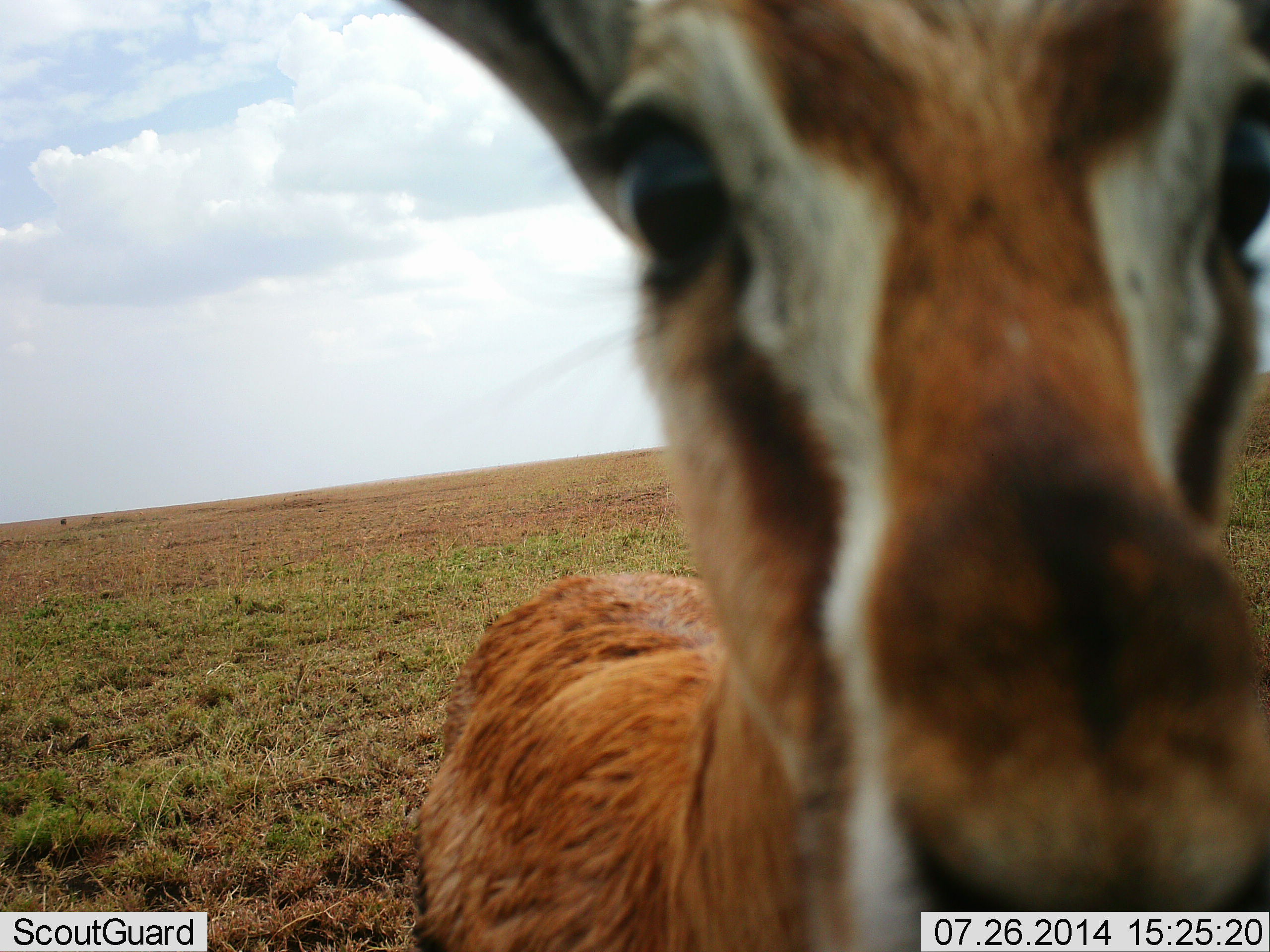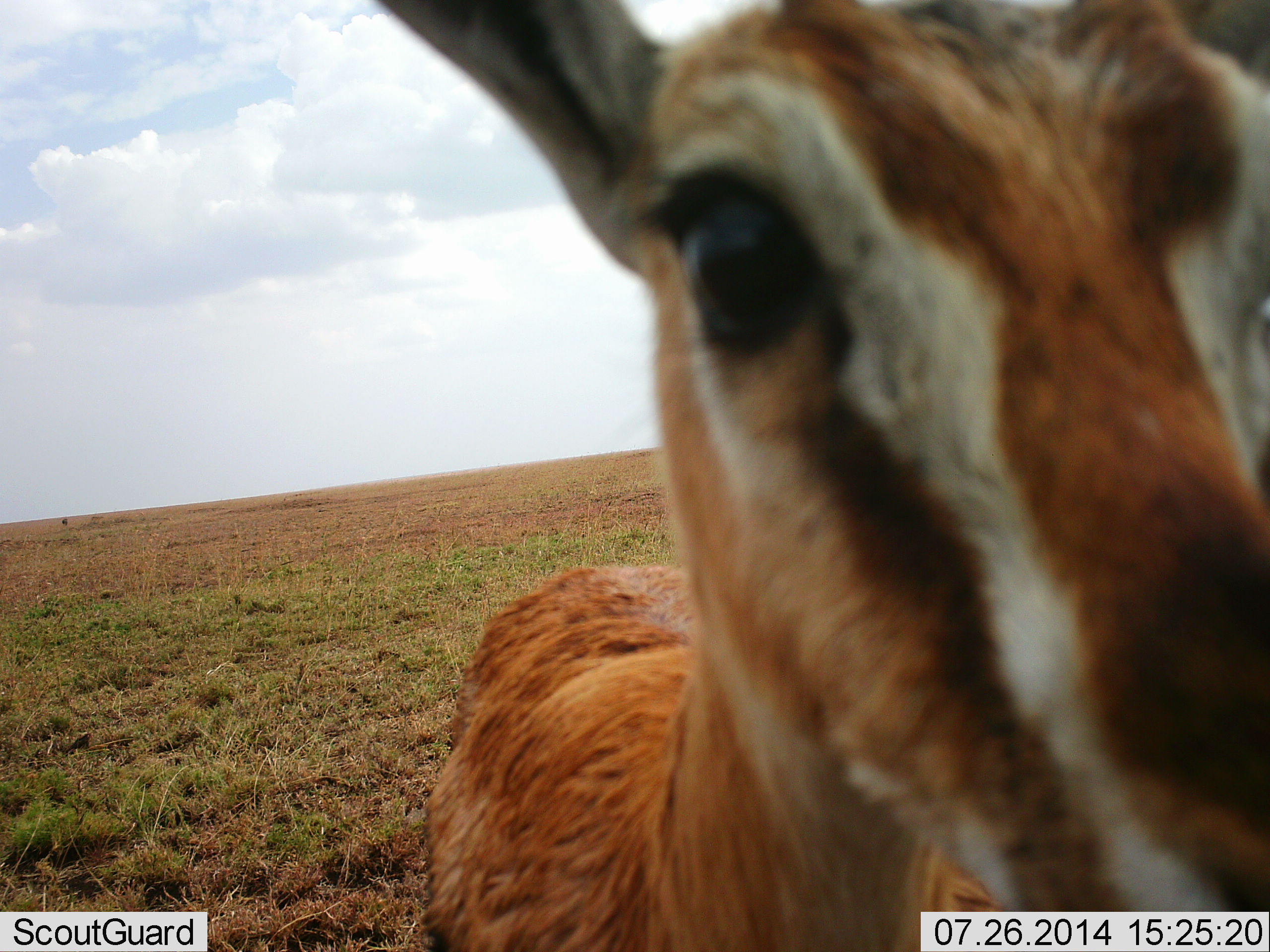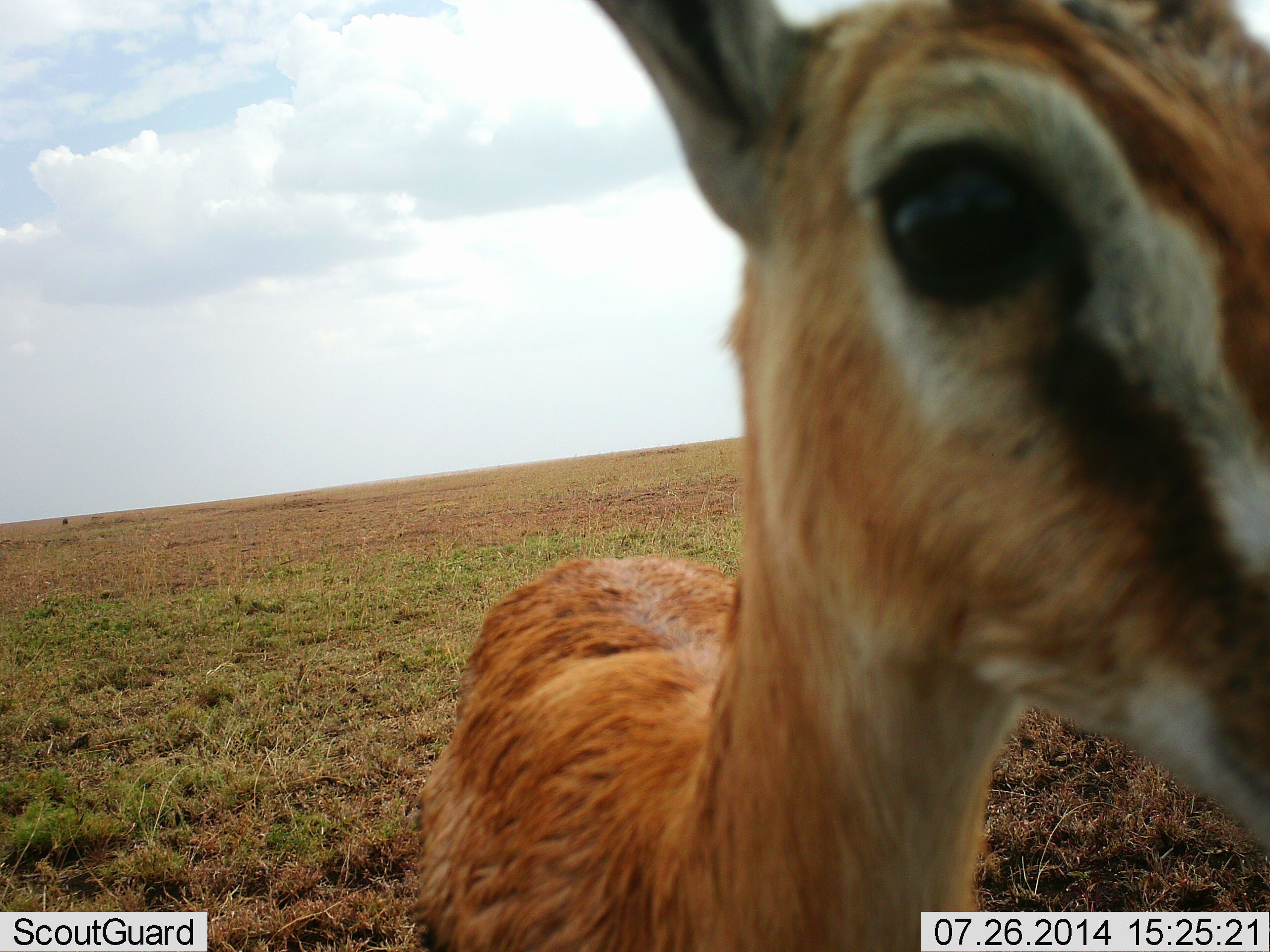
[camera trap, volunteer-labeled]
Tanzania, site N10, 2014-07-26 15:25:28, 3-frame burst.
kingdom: Animalia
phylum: Chordata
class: Mammalia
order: Artiodactyla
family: Bovidae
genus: Eudorcas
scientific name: Eudorcas thomsonii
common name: thomson's gazelle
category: gazellethomsons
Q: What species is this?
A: Gazellethomsons (thomson's gazelle) (Eudorcas thomsonii).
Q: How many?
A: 1.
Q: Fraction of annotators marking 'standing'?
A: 90%.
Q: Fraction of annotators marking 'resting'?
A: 0%.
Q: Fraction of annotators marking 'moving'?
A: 0%.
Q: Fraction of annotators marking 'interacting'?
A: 40%.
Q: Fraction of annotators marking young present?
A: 0%.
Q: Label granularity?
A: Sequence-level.